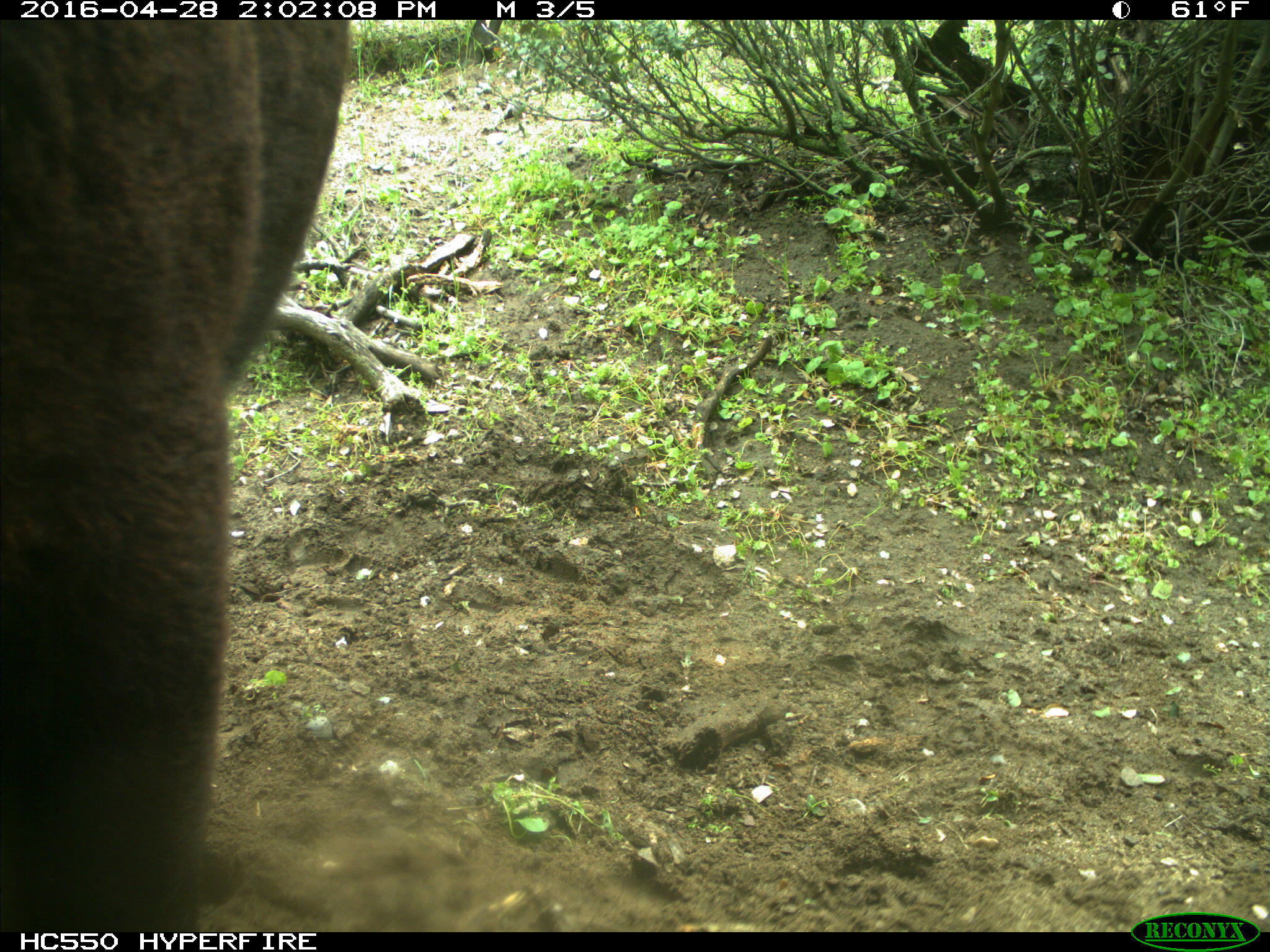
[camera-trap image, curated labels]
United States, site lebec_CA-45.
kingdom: Animalia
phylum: Chordata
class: Mammalia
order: Artiodactyla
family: Bovidae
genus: Bos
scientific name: Bos taurus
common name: domestic cow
Bos taurus (domestic cow).